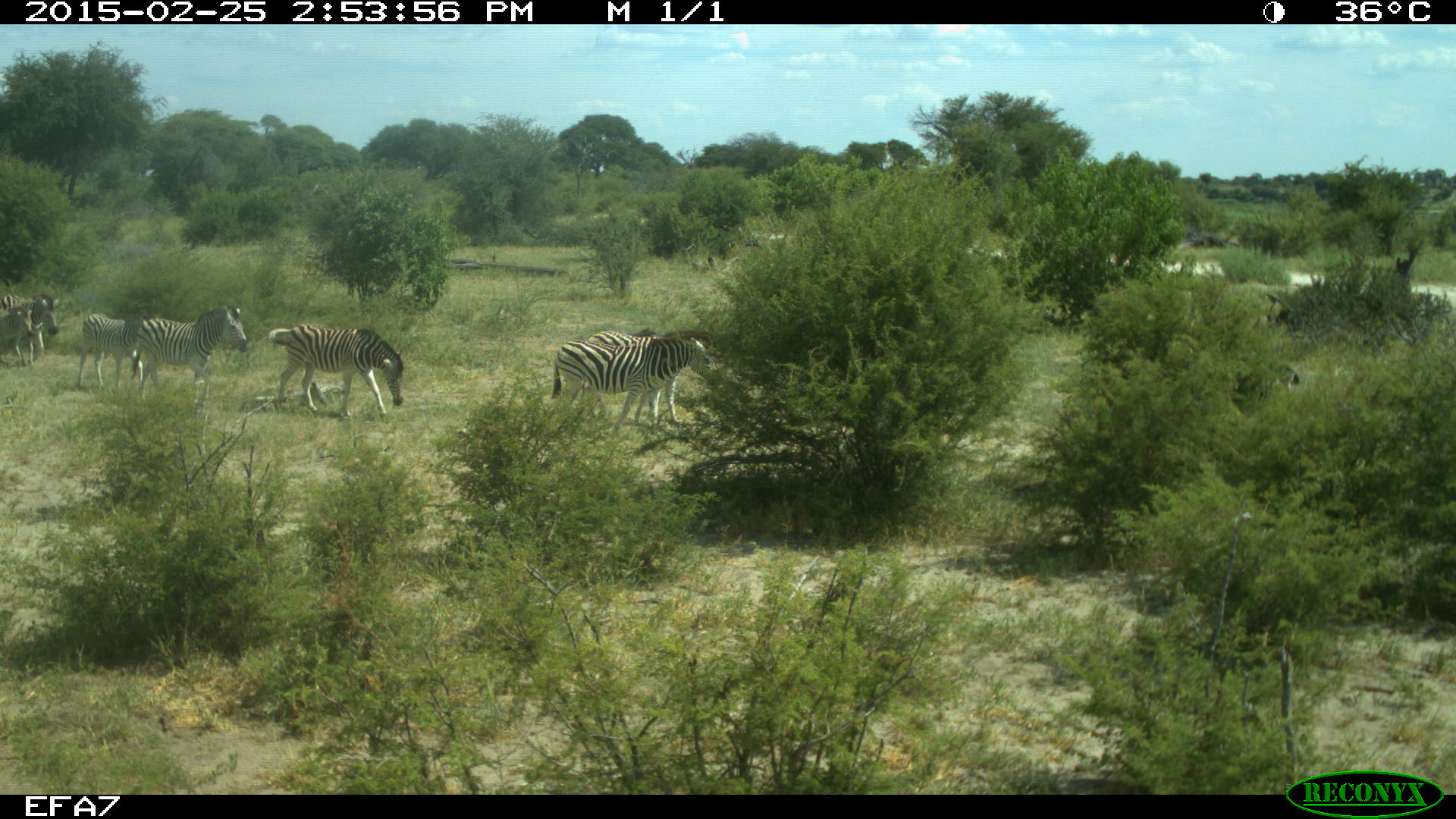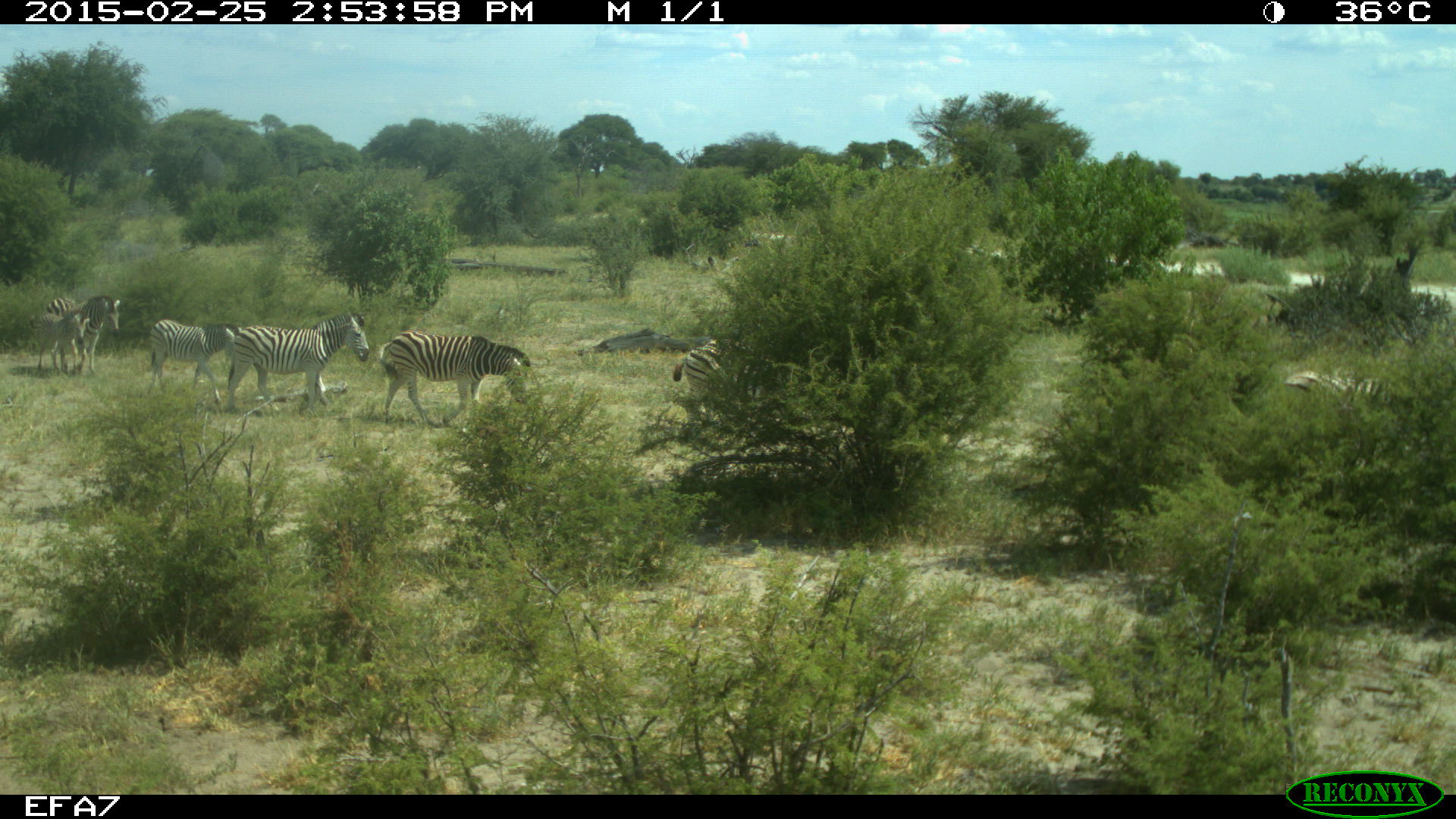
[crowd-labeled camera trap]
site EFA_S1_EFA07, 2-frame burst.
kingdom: Animalia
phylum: Chordata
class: Mammalia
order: Perissodactyla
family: Equidae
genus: Equus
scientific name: Equus quagga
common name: plains zebra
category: zebraplains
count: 8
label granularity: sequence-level